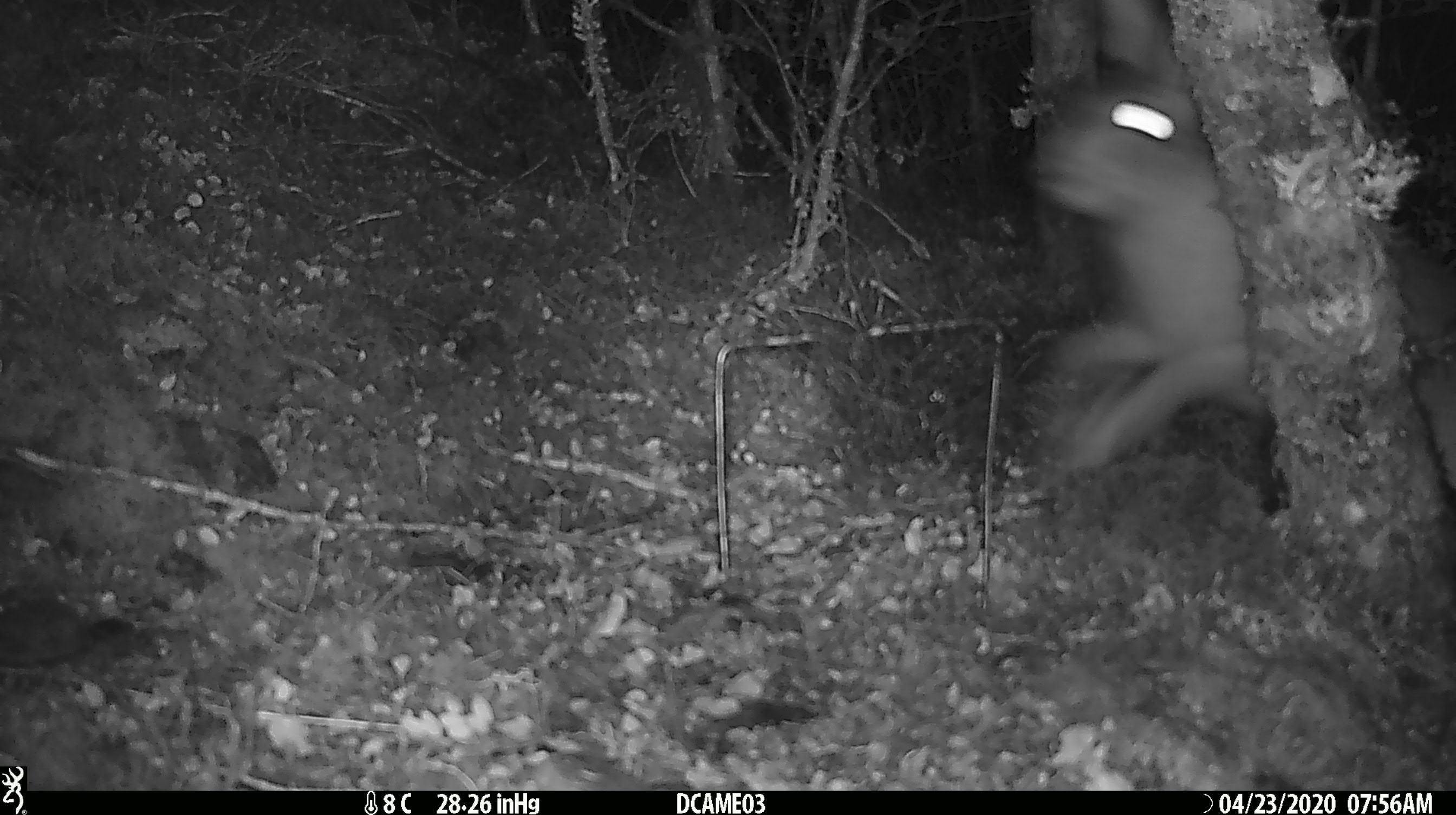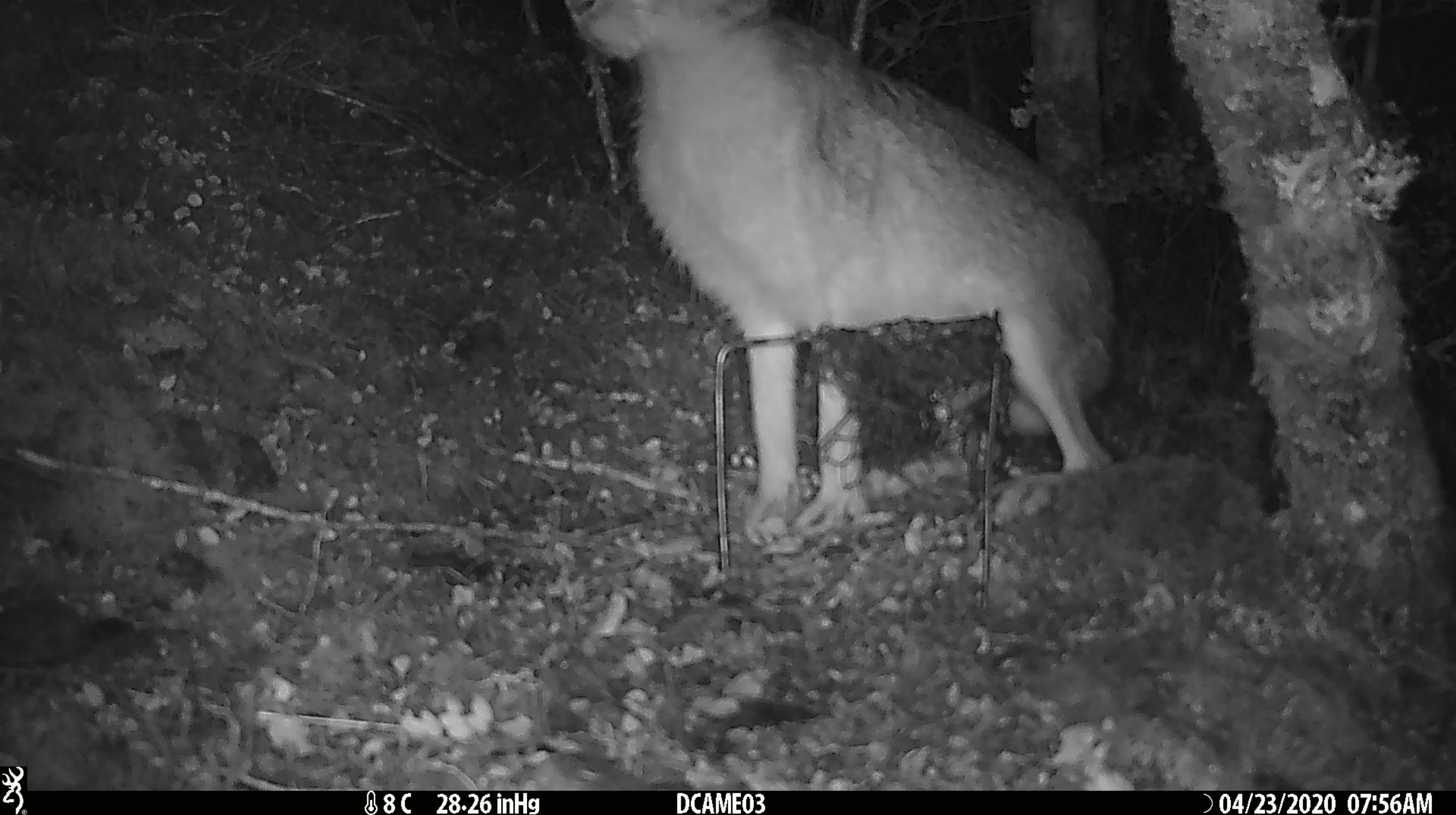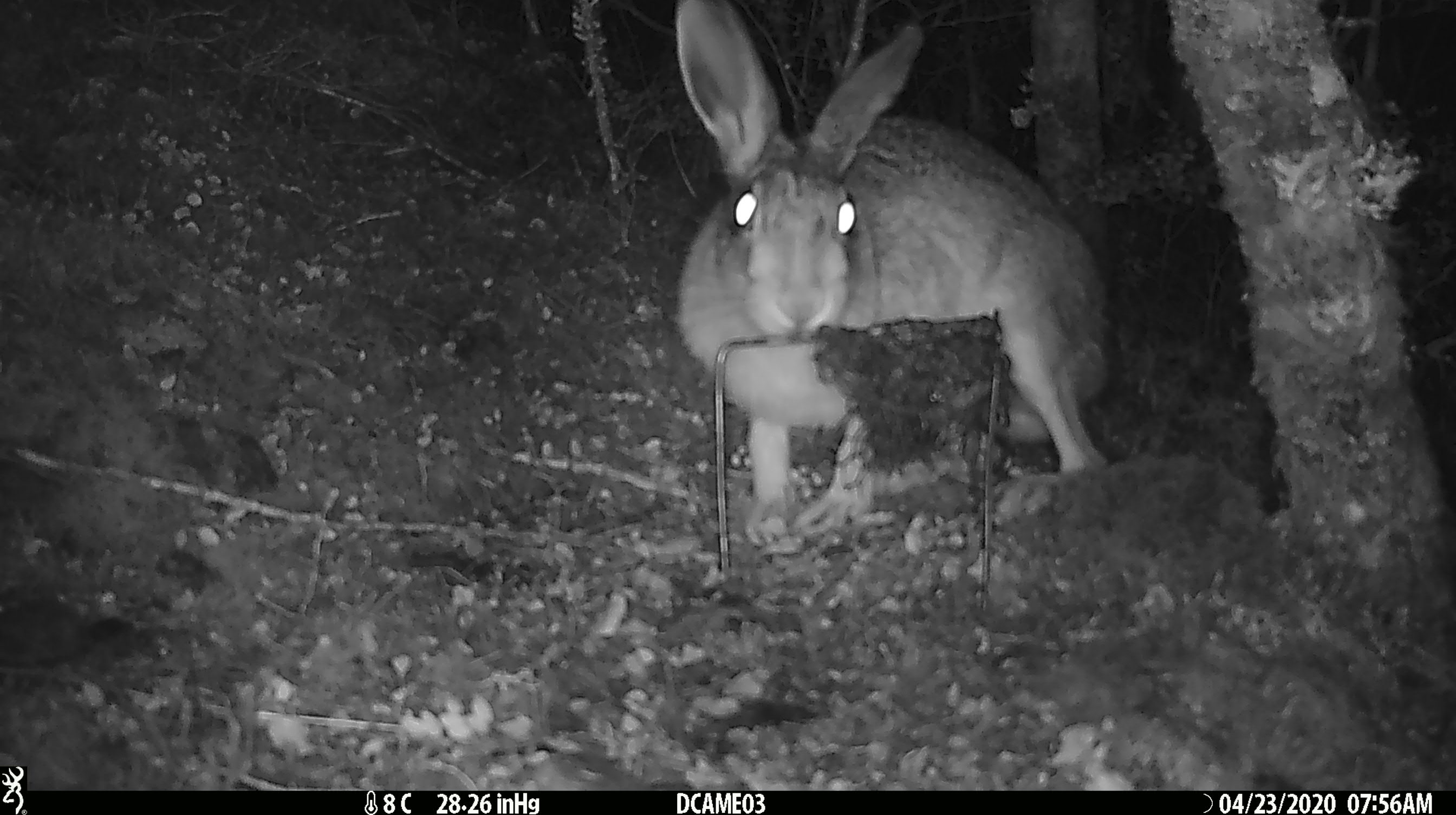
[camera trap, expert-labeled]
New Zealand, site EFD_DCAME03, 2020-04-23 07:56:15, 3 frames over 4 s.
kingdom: Animalia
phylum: Chordata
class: Mammalia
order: Lagomorpha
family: Leporidae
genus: Lepus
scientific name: Lepus europaeus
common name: brown hare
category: hare